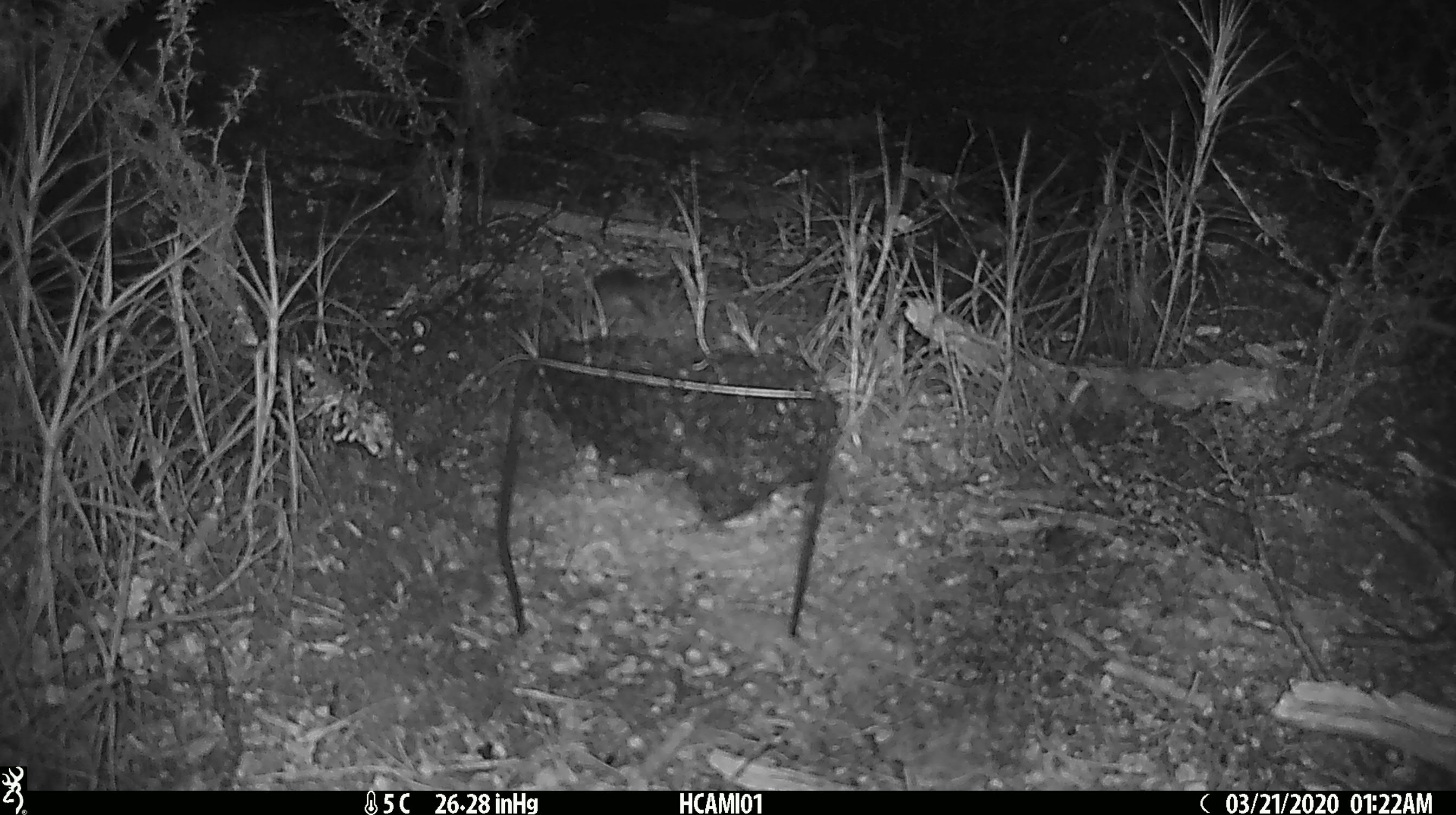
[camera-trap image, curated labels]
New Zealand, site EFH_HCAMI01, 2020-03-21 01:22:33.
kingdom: Animalia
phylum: Chordata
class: Mammalia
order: Rodentia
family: Muridae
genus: Mus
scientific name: Mus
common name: mouse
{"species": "mouse (Mus)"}